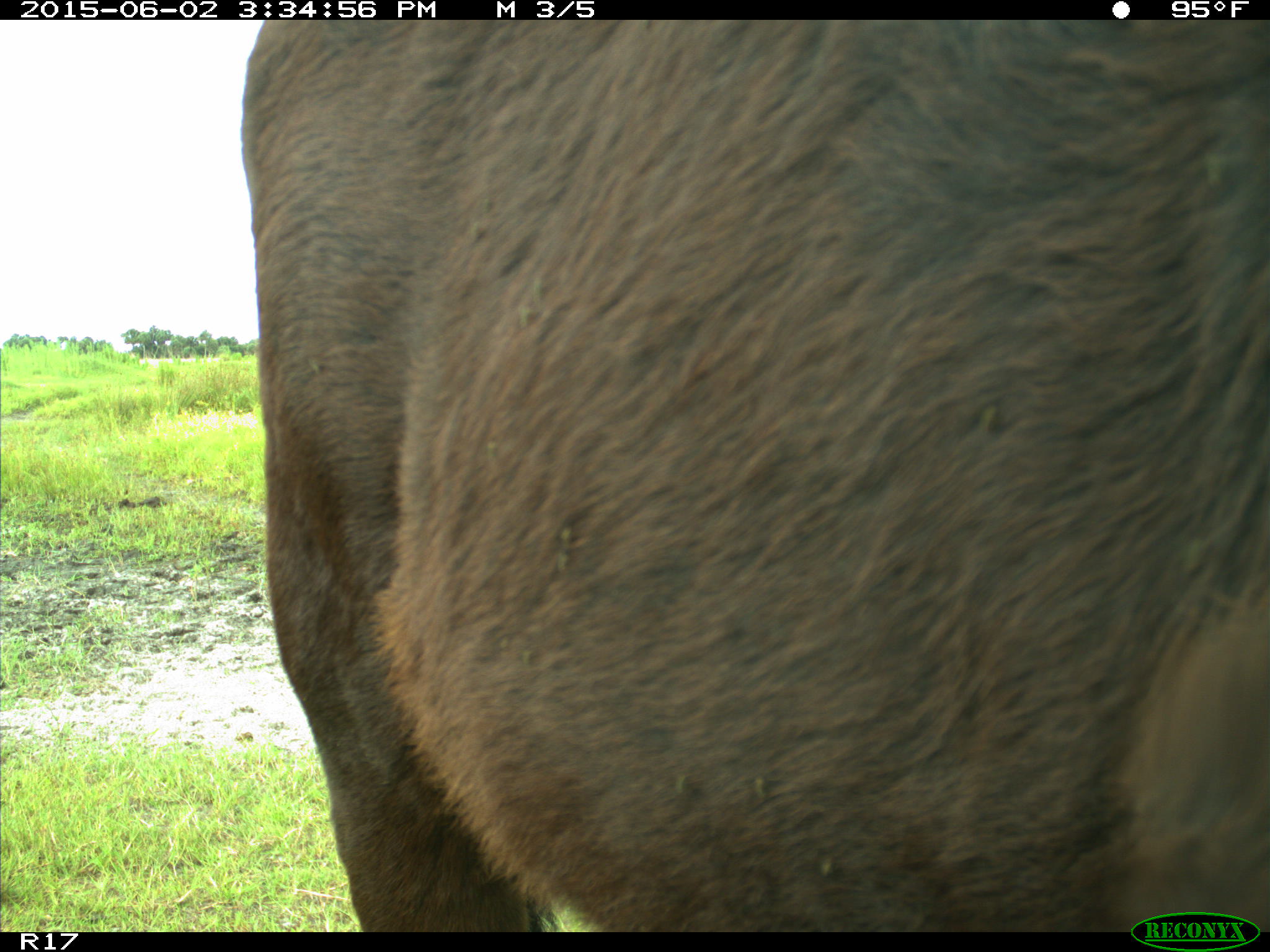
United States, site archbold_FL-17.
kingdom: Animalia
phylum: Chordata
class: Mammalia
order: Artiodactyla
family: Bovidae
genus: Bos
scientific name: Bos taurus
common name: domestic cow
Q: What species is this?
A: Bos taurus (domestic cow).